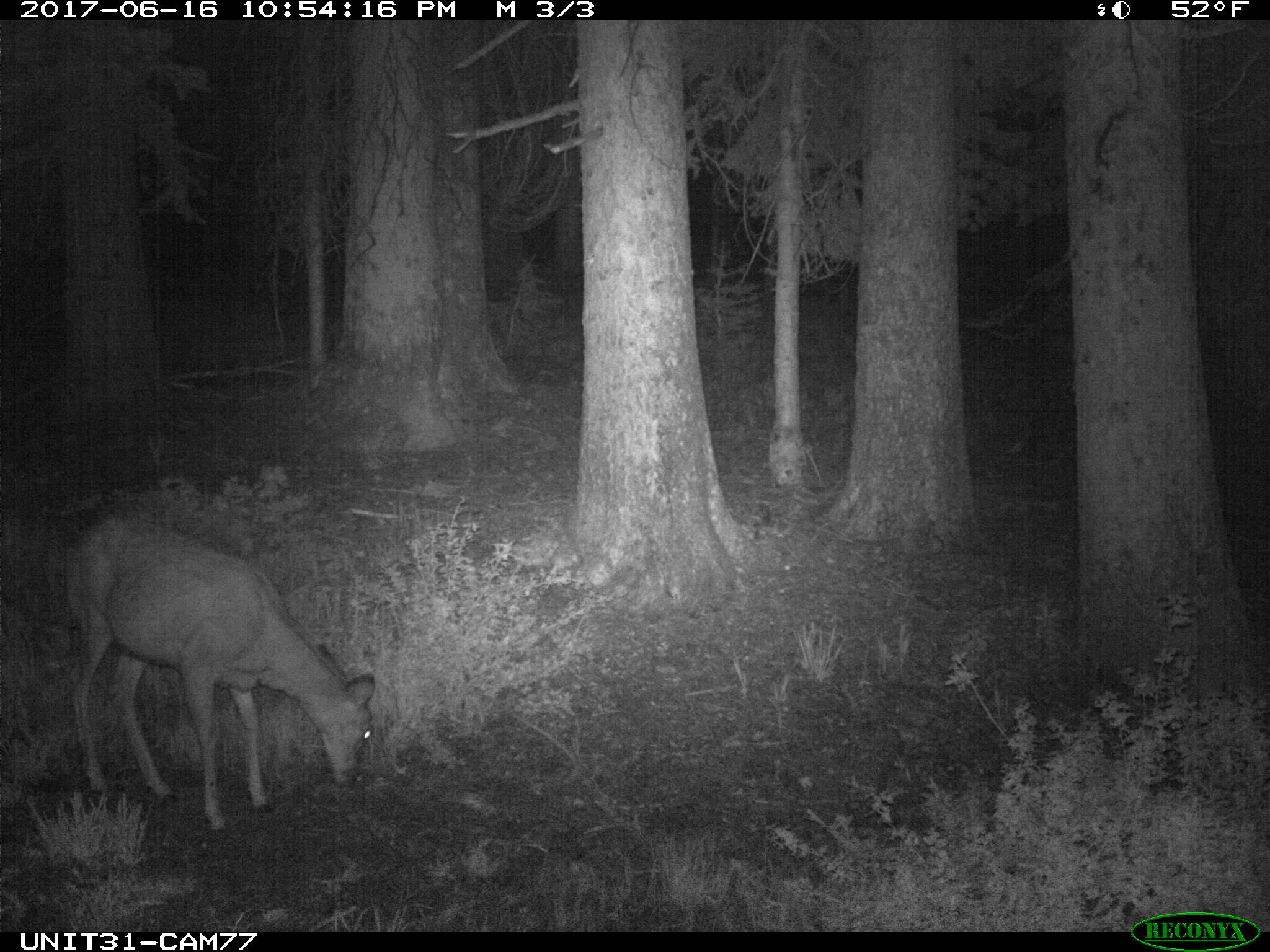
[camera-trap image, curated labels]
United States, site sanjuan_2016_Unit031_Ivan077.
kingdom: Animalia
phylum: Chordata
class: Mammalia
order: Artiodactyla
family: Cervidae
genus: Odocoileus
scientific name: Odocoileus hemionus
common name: mule deer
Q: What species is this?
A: Odocoileus hemionus (mule deer).